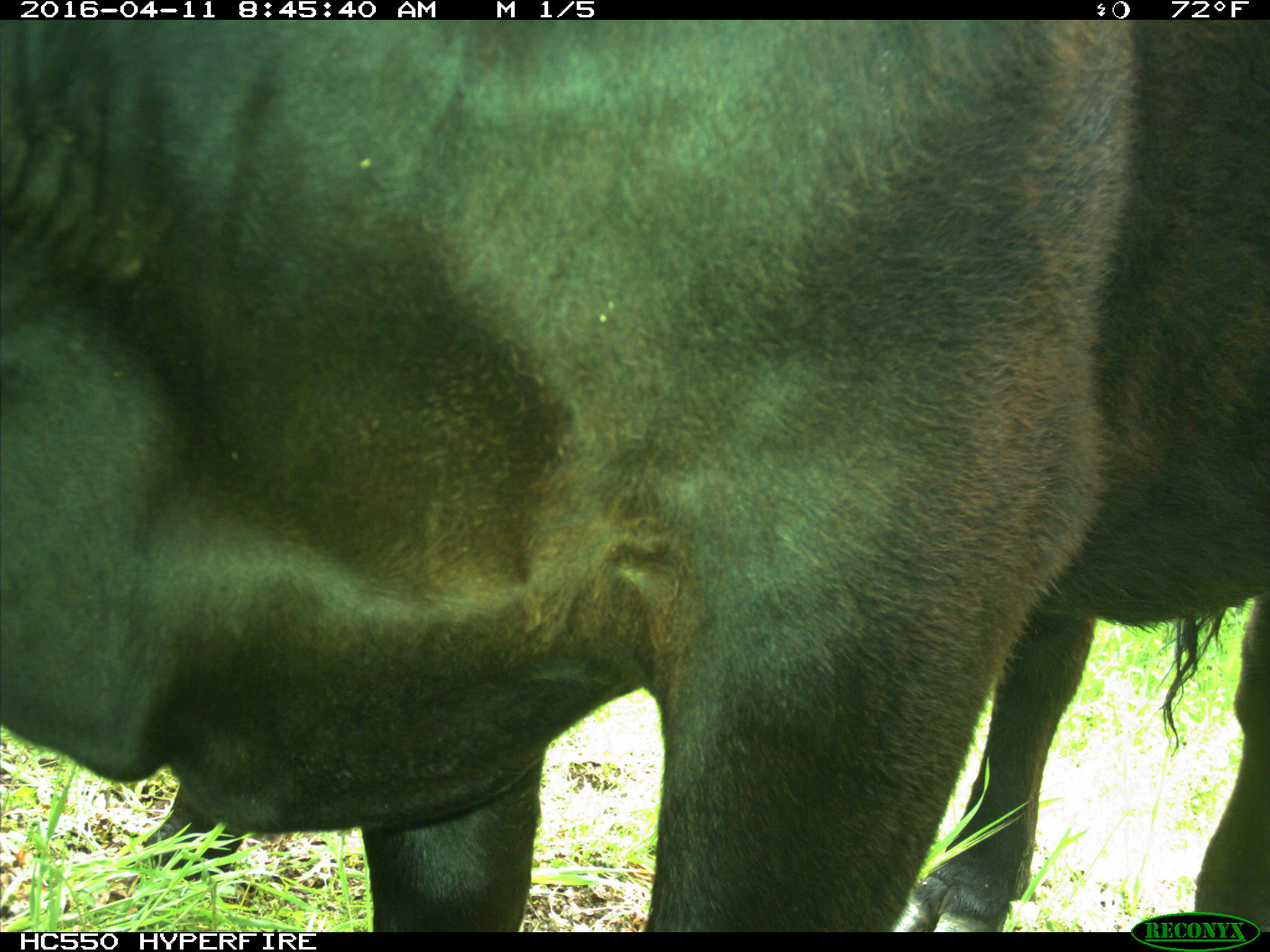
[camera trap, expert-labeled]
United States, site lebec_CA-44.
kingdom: Animalia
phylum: Chordata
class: Mammalia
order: Artiodactyla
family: Bovidae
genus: Bos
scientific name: Bos taurus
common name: domestic cow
Bos taurus (domestic cow).